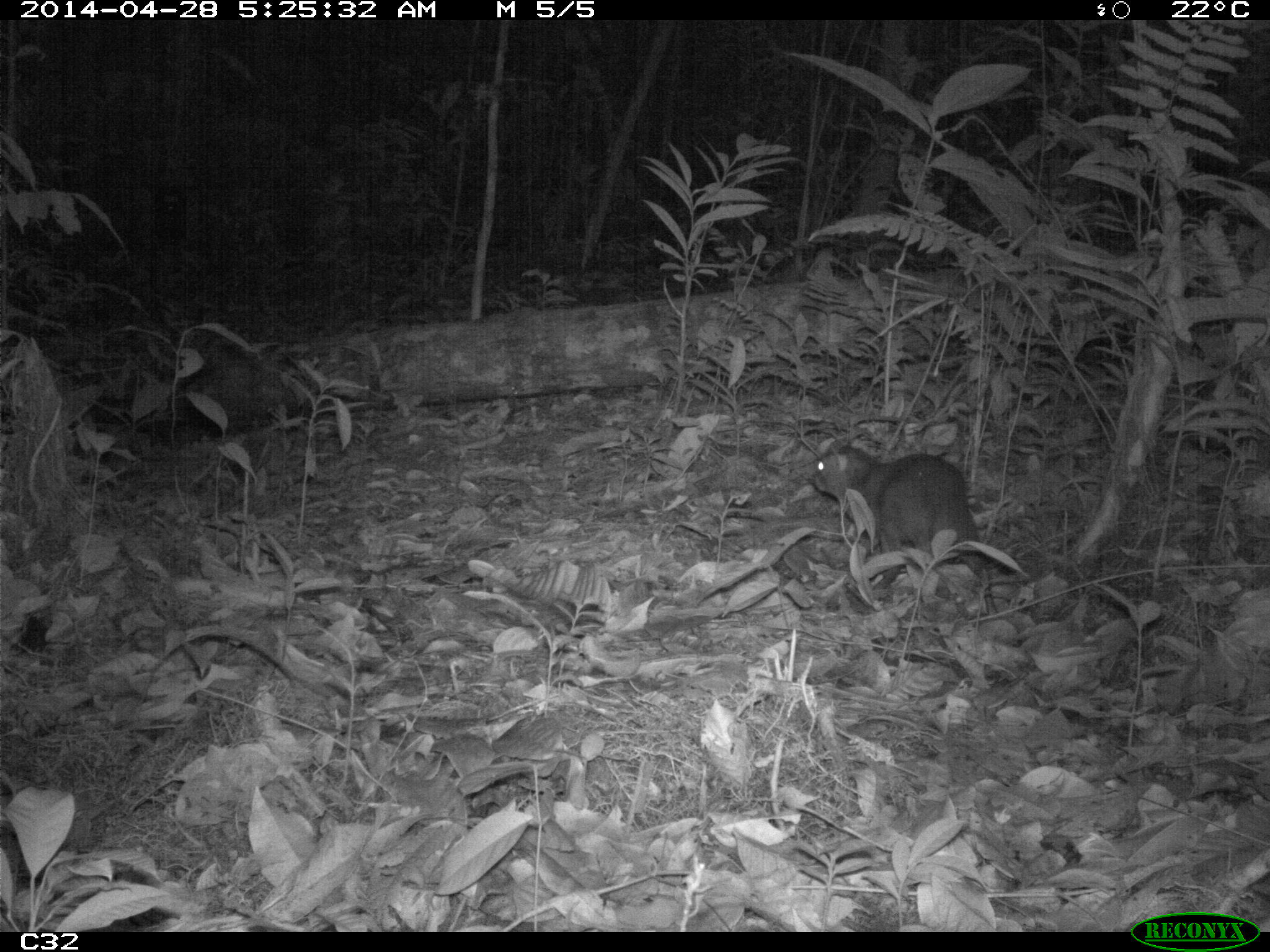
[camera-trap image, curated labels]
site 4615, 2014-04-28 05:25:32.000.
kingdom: Animalia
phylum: Chordata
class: Mammalia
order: Rodentia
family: Dasyproctidae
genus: Myoprocta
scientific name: Myoprocta pratti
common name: green acouchi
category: myoprocta pratii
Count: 1.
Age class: adult.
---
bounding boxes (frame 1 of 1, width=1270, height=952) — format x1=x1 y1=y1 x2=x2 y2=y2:
myoprocta pratii: x1=809 y1=438 x2=985 y2=588